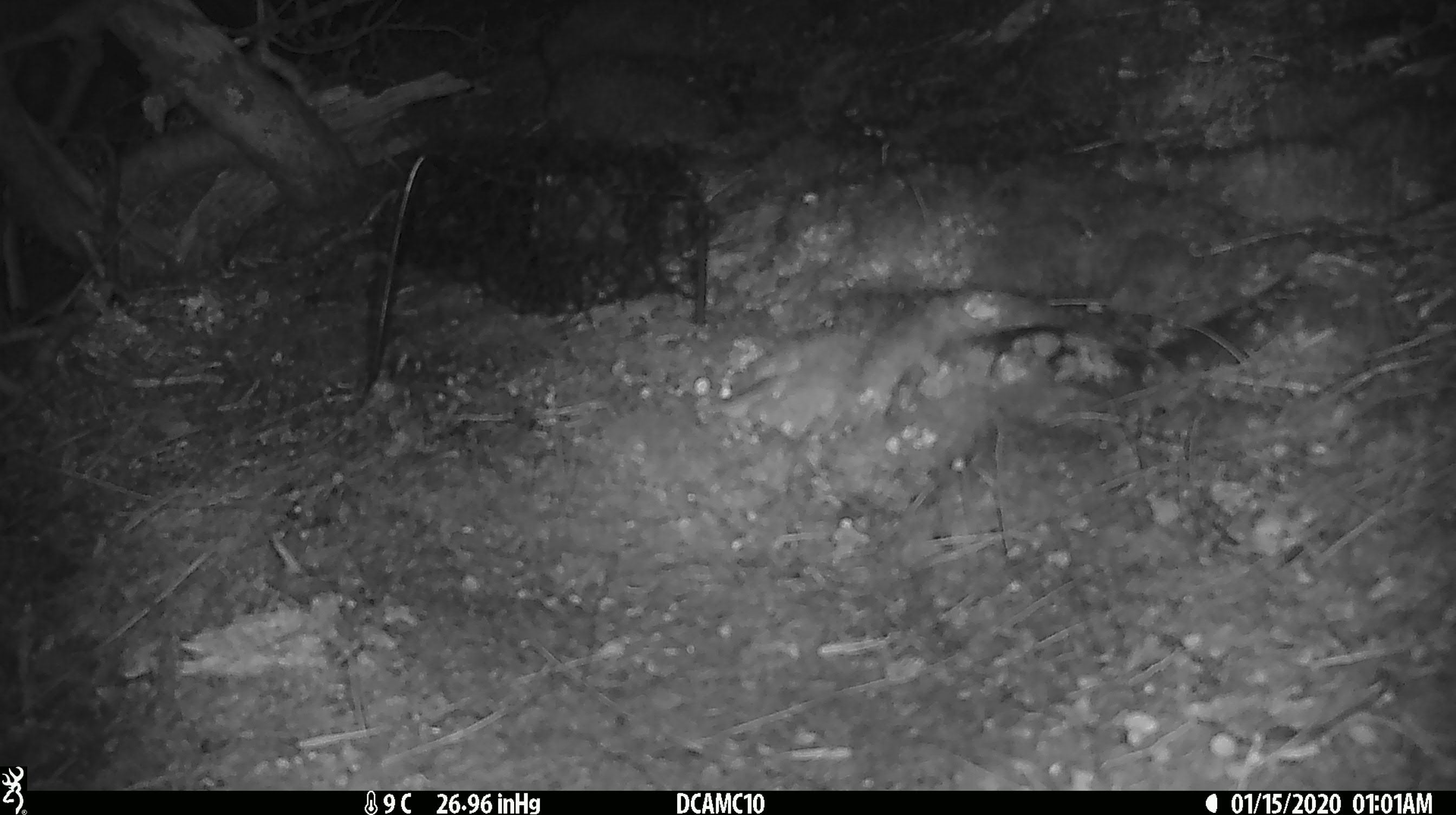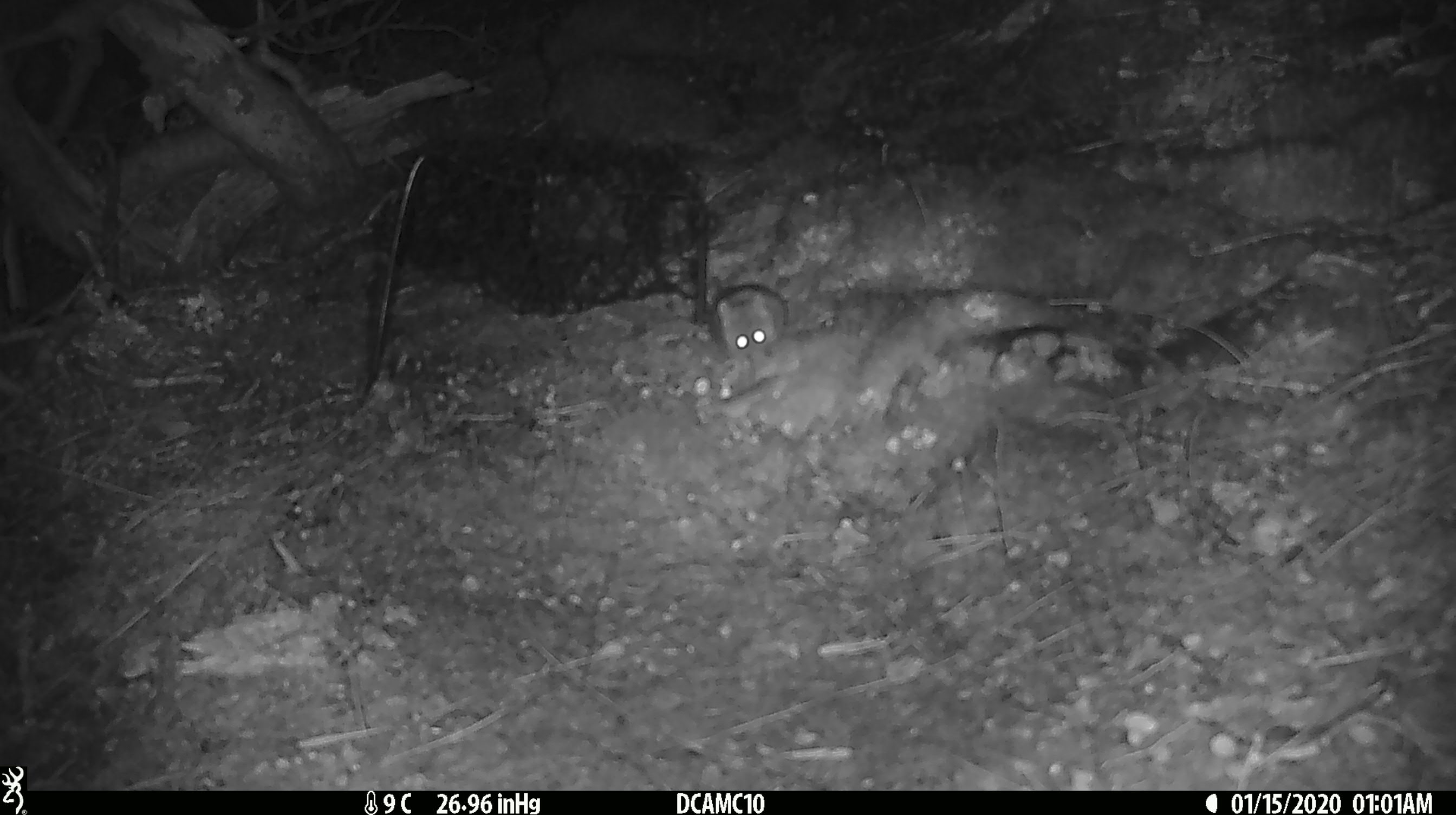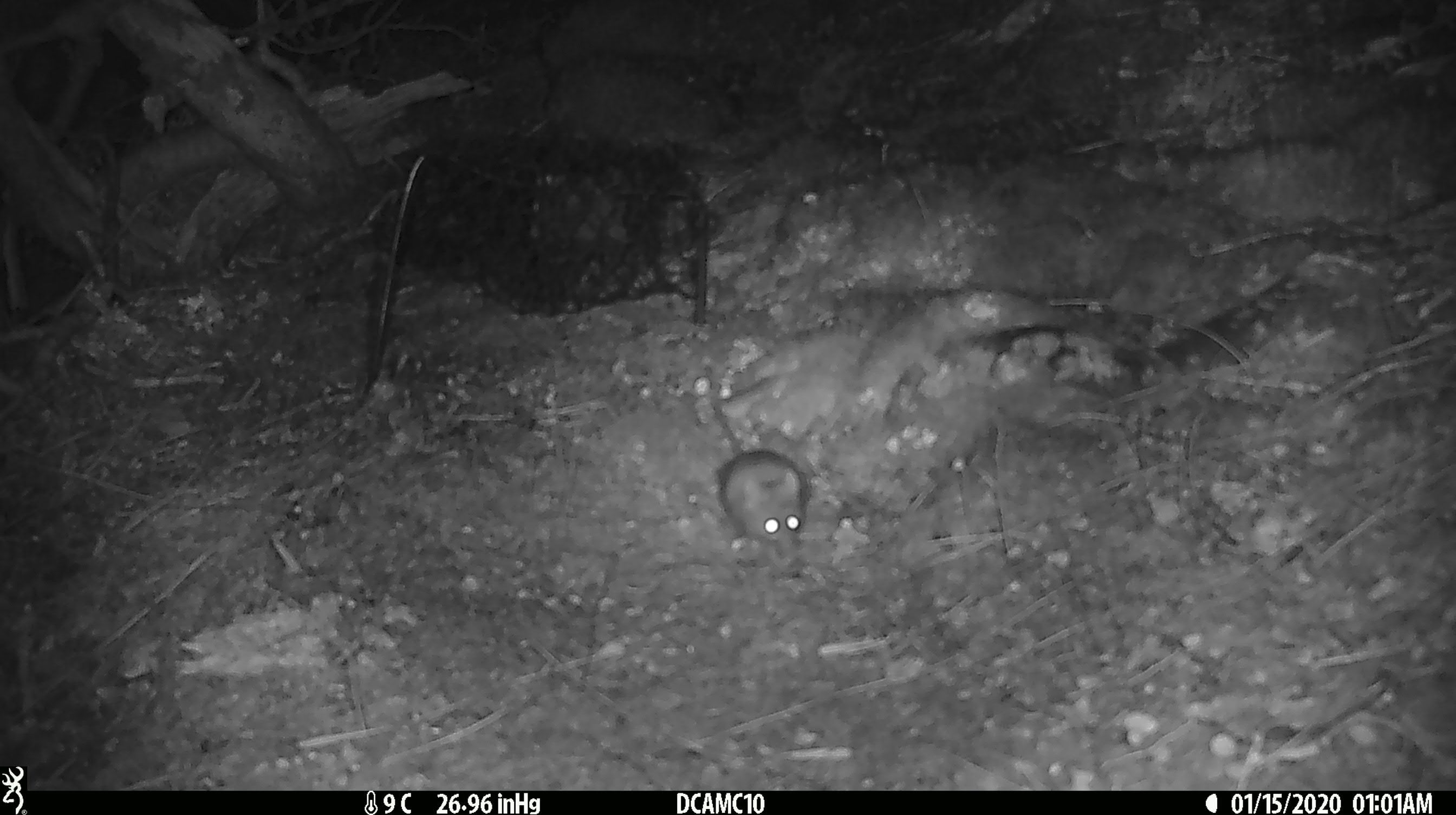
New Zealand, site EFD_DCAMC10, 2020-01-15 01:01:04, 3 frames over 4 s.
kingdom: Animalia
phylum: Chordata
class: Mammalia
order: Rodentia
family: Muridae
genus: Mus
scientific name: Mus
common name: mouse